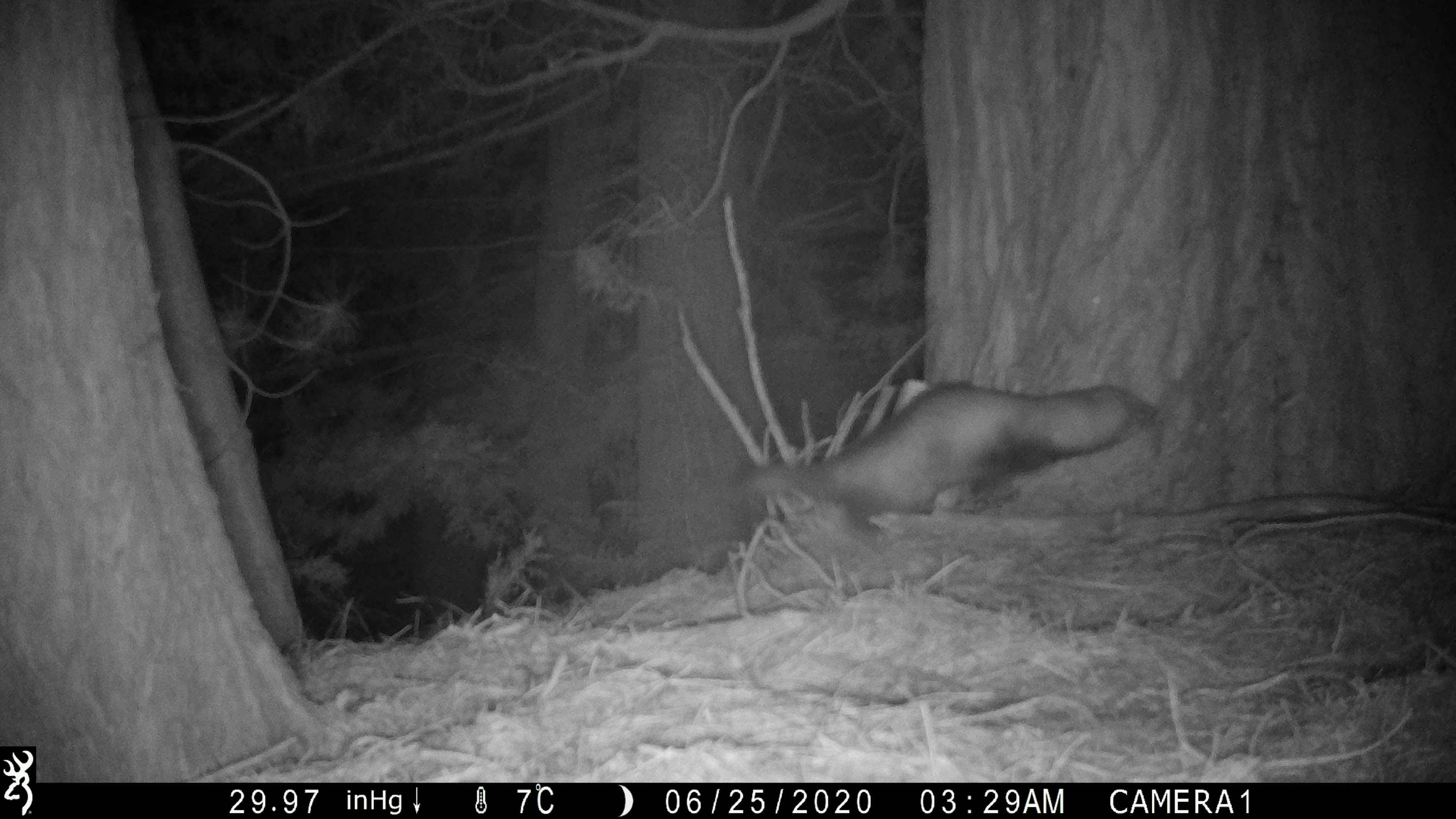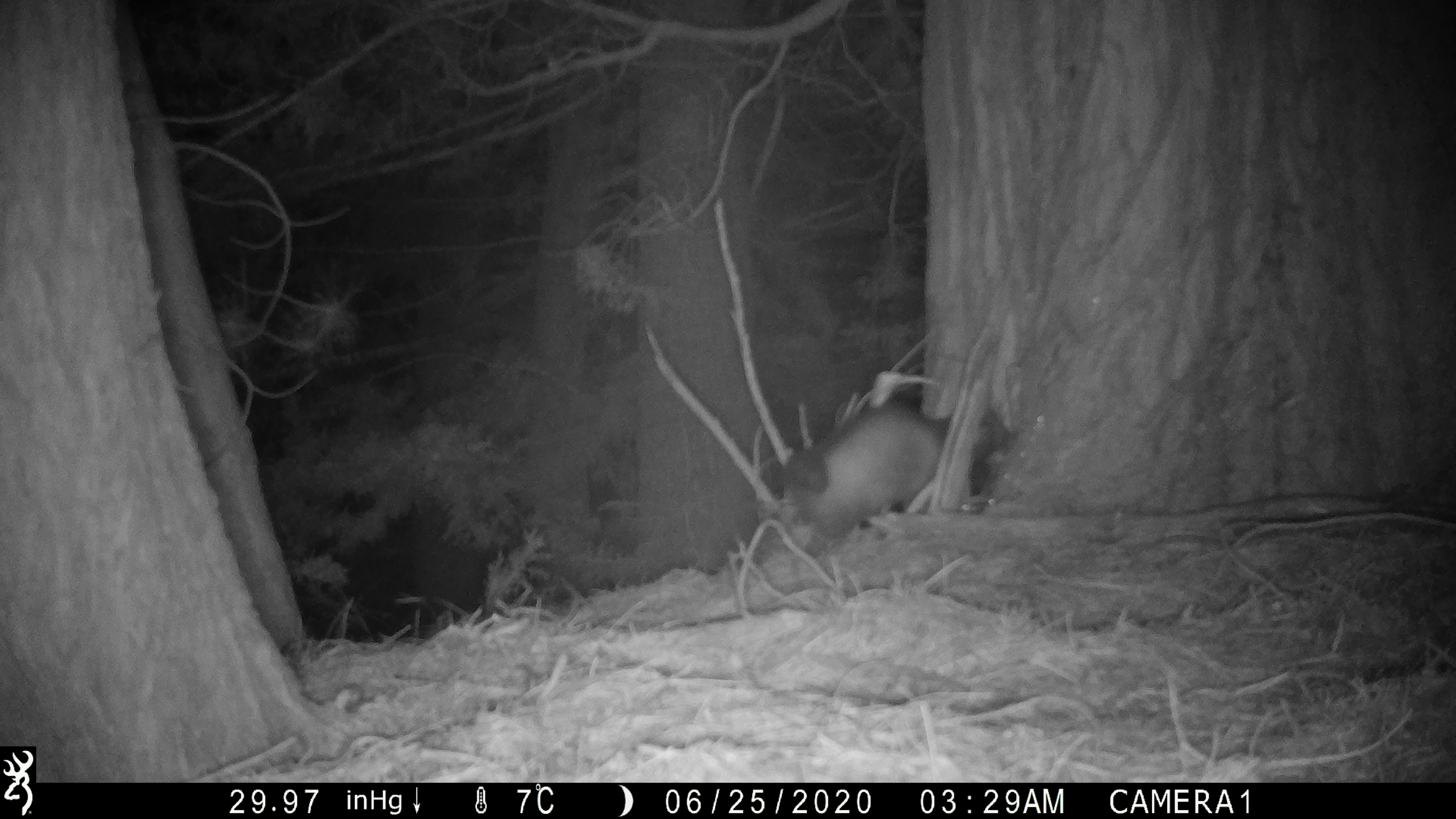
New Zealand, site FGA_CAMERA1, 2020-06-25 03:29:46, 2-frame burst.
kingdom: Animalia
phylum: Chordata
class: Mammalia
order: Carnivora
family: Mustelidae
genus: Mustela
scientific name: Mustela furo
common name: ferret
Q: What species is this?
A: Ferret (Mustela furo).